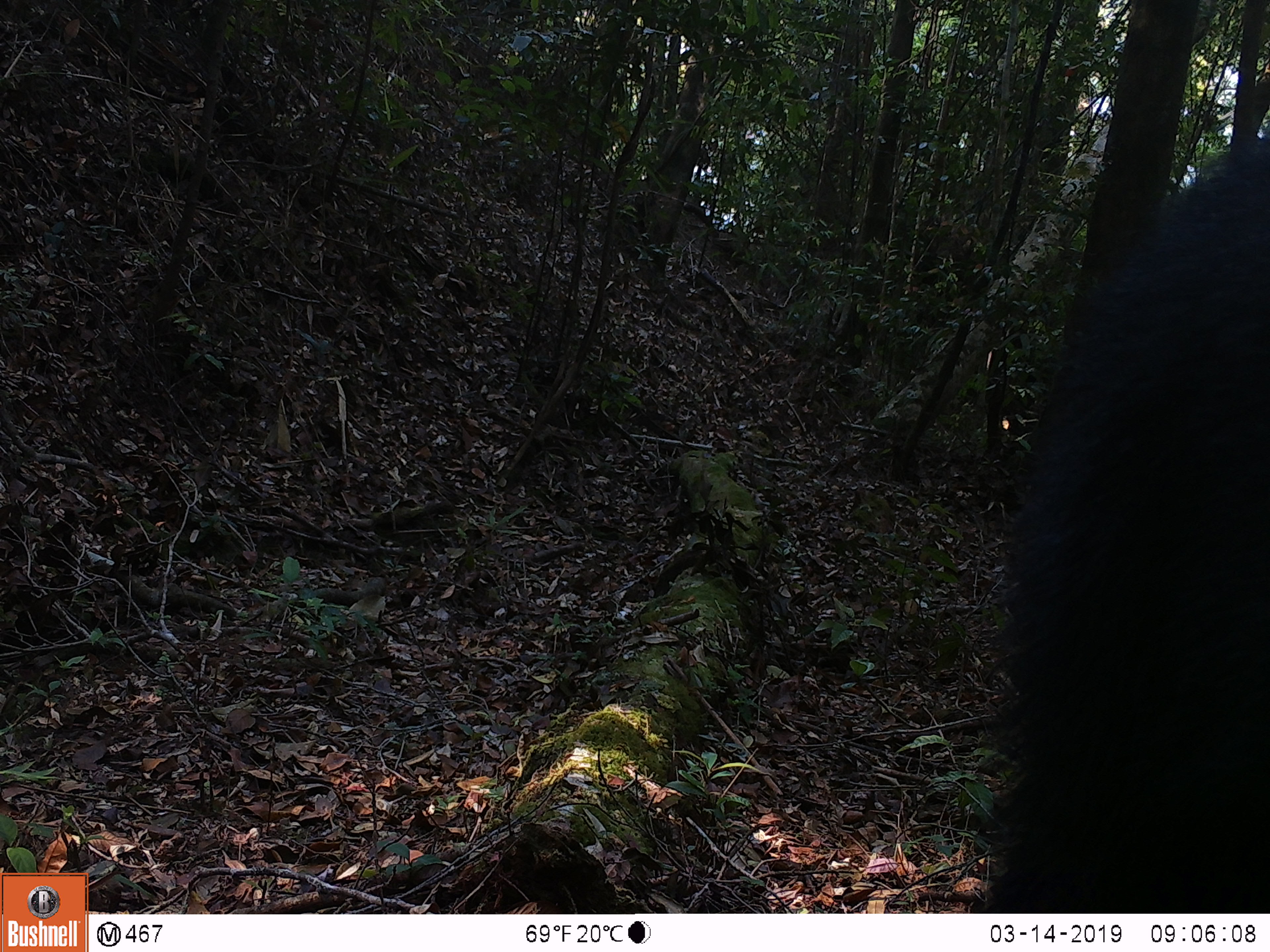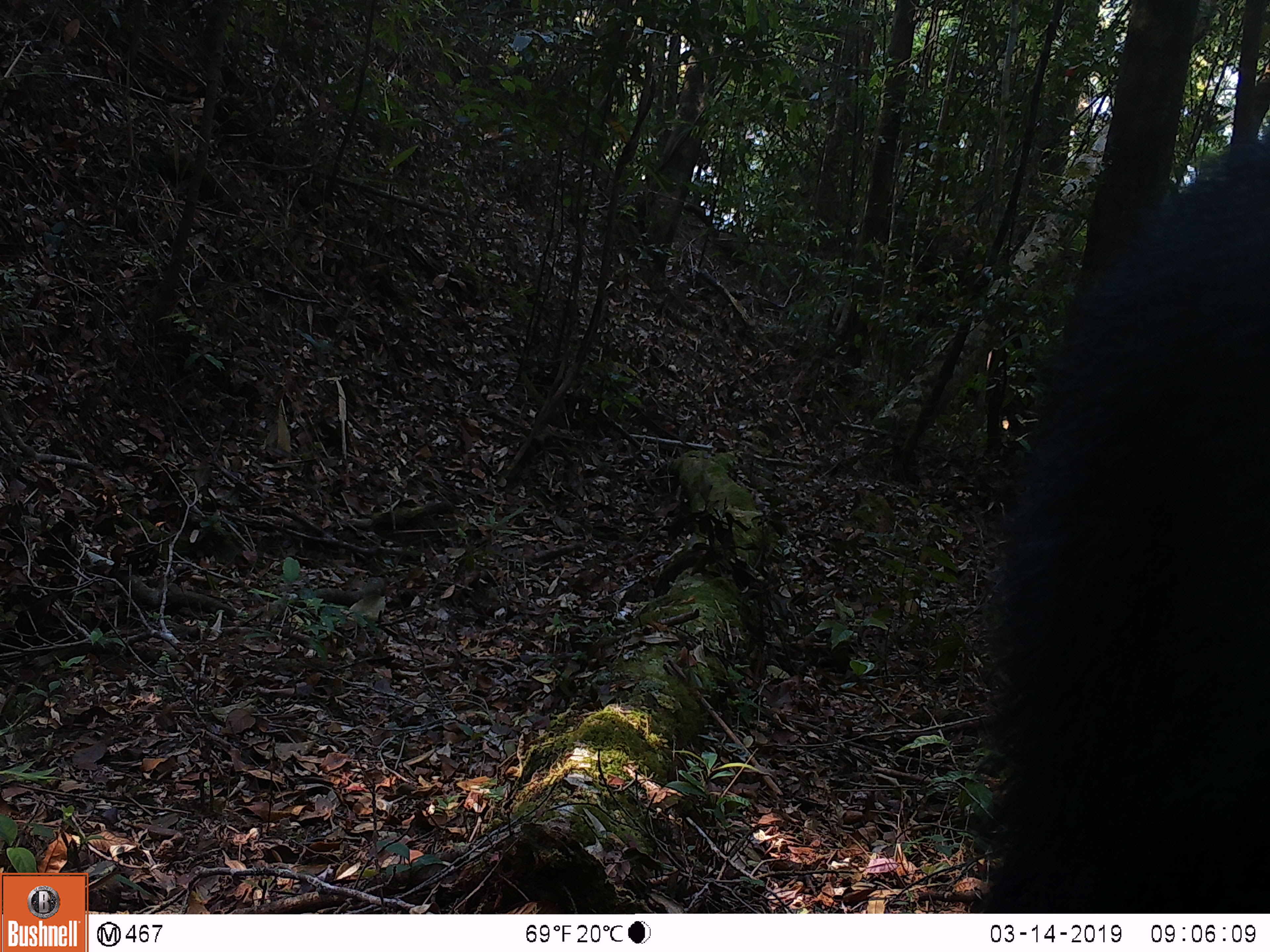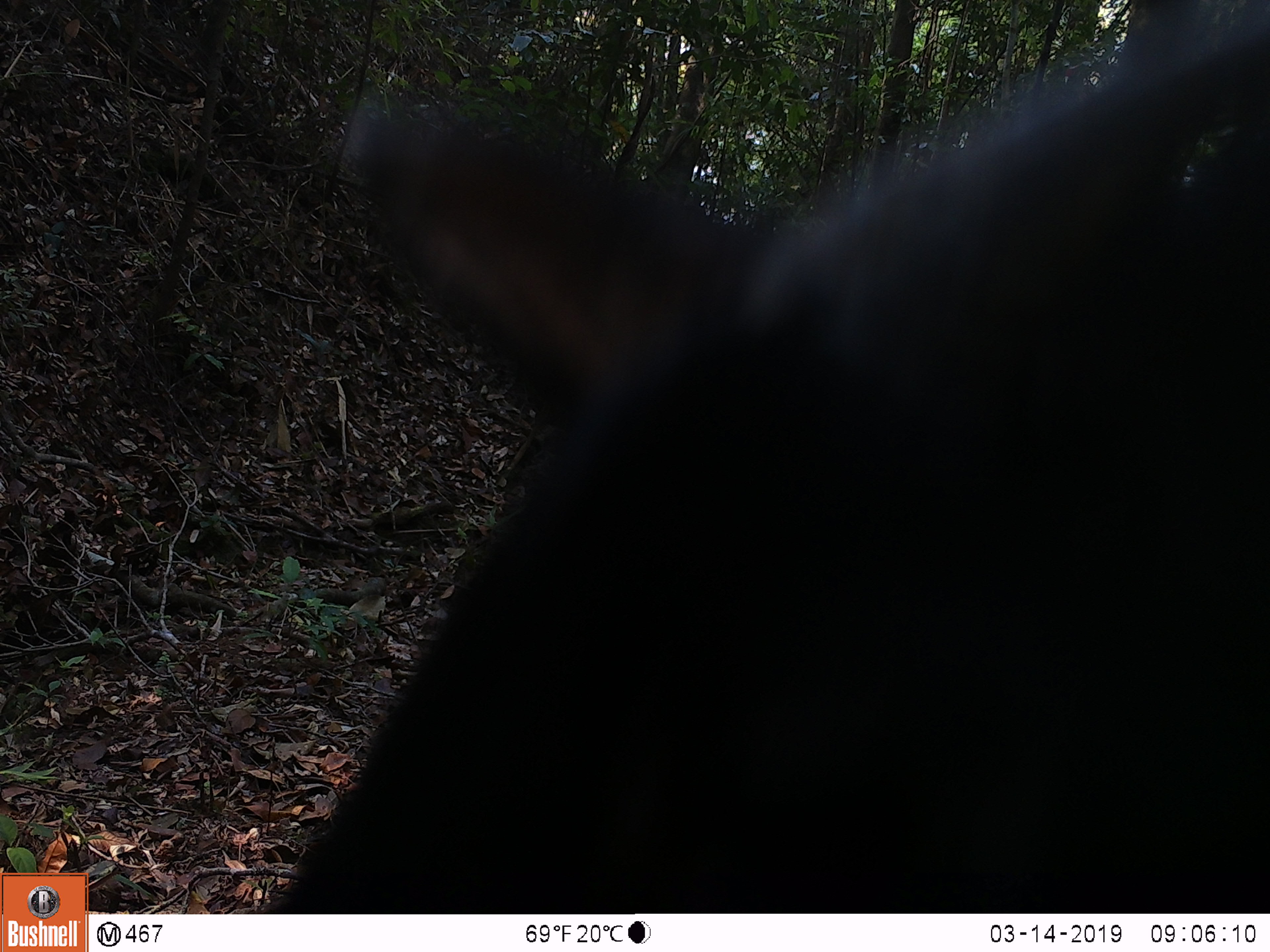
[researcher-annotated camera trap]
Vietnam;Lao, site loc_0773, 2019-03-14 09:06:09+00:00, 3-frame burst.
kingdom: Animalia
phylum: Chordata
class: Mammalia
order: Artiodactyla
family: Bovidae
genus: Capricornis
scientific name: Capricornis sumatraensis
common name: chinese serow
Chinese serow (Capricornis sumatraensis). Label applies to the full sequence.